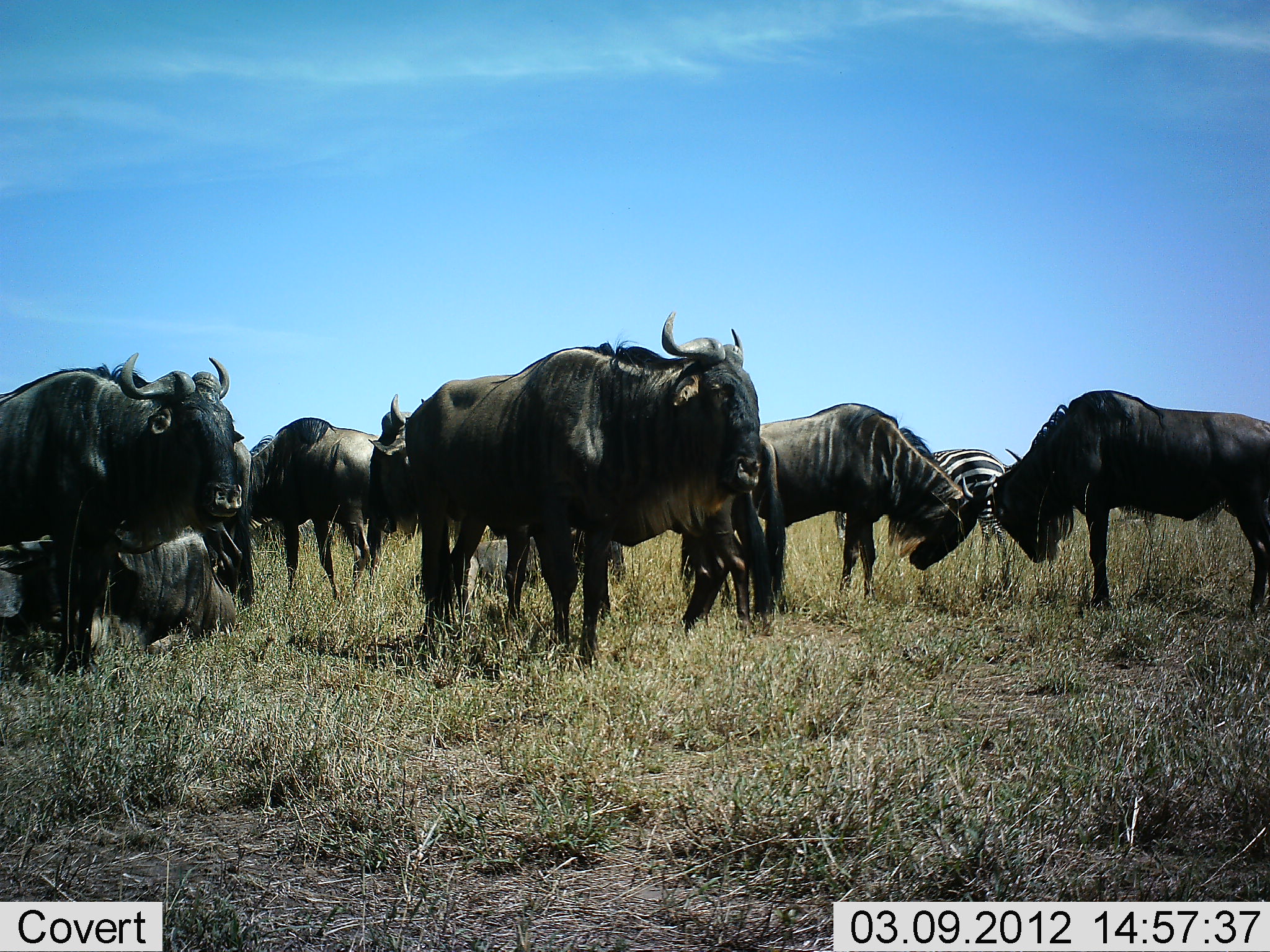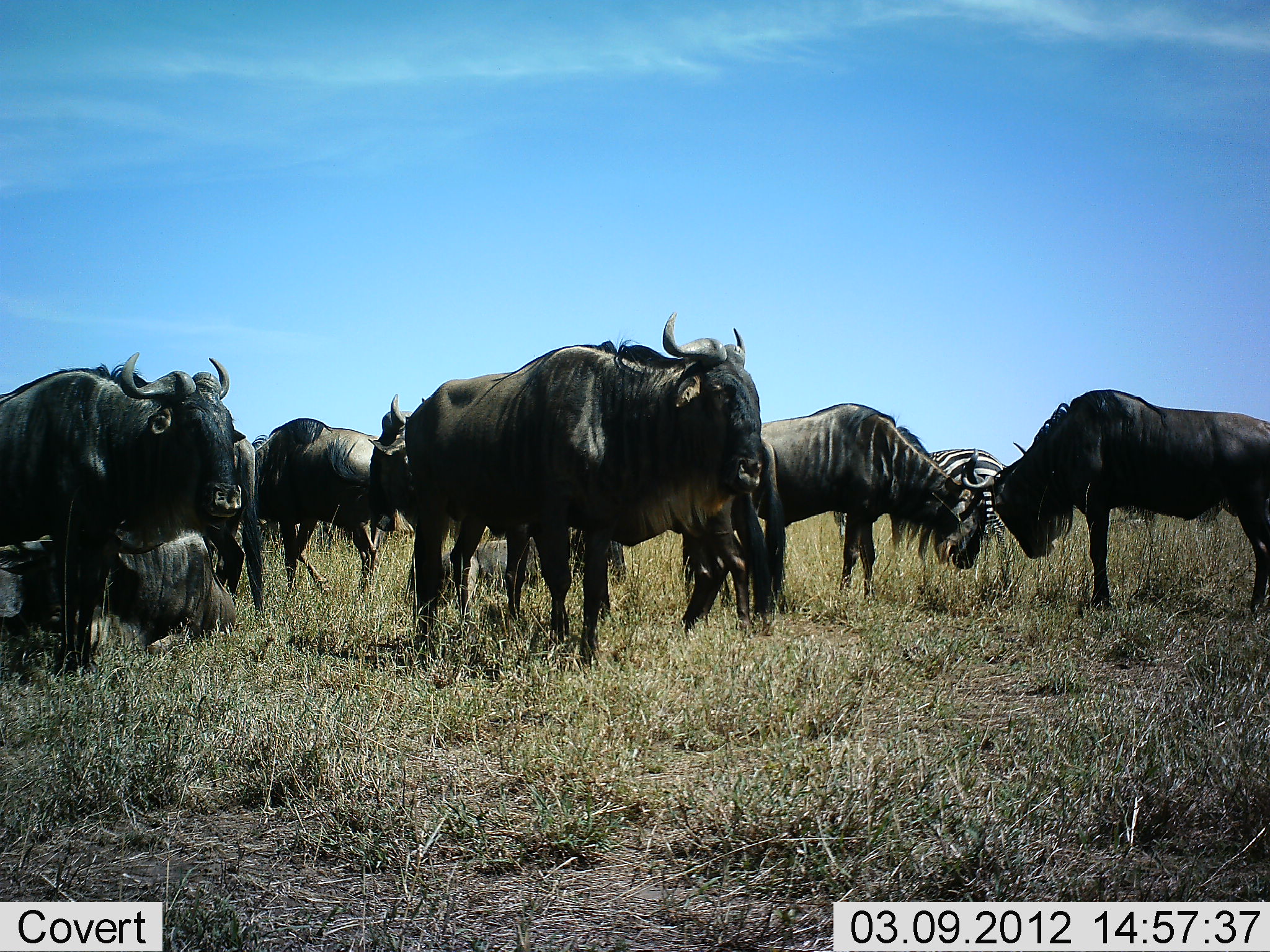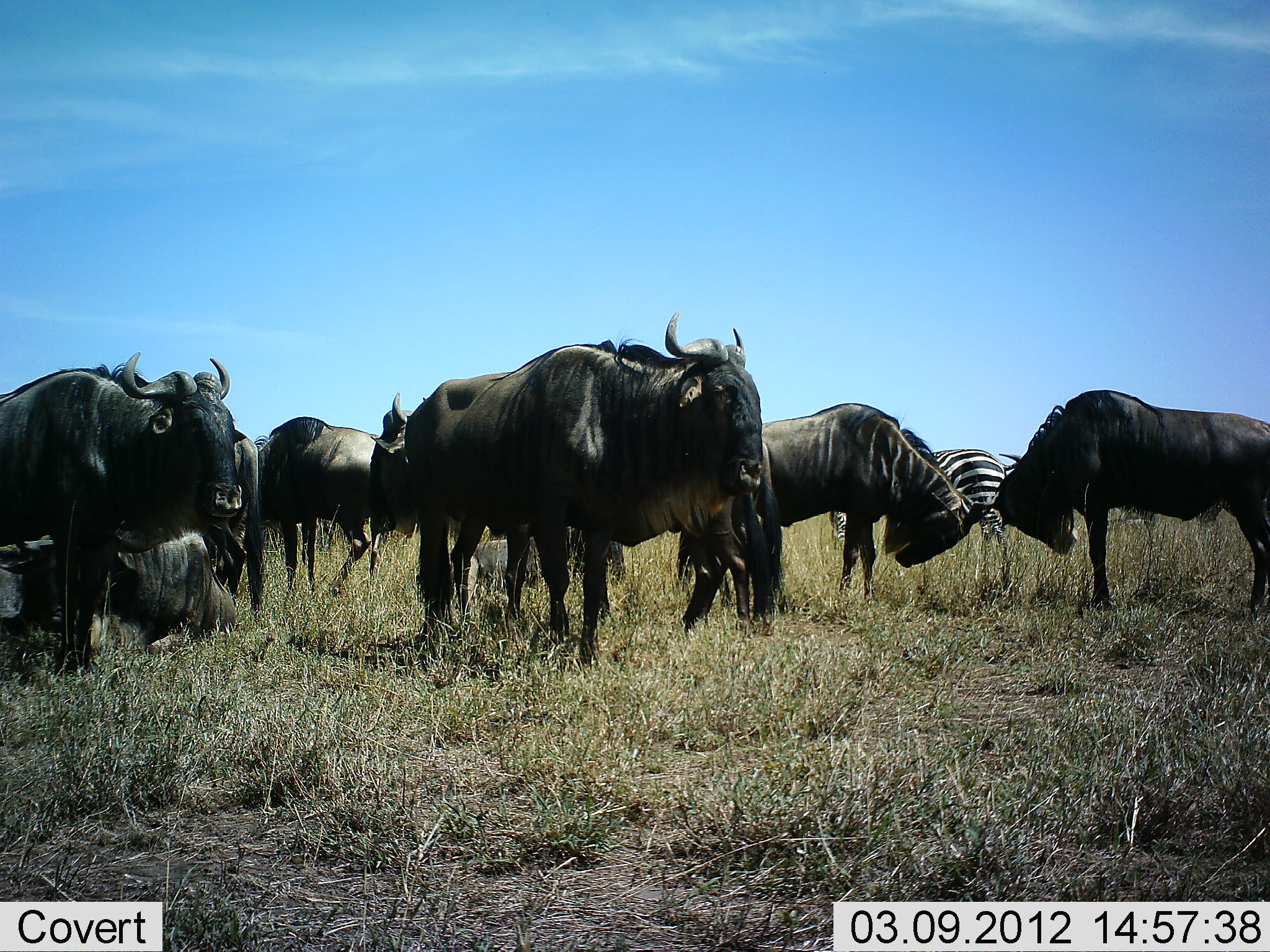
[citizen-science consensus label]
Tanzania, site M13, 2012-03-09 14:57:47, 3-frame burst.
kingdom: Animalia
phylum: Chordata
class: Mammalia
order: Artiodactyla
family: Bovidae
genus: Connochaetes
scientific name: Connochaetes taurinus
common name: blue wildebeest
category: wildebeest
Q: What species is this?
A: Wildebeest (blue wildebeest) (Connochaetes taurinus).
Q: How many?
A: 8.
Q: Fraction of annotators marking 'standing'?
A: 93%.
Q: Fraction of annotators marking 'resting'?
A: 63%.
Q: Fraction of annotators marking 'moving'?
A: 0%.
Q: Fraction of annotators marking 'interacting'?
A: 56%.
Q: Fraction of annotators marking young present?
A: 0%.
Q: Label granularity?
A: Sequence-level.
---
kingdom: Animalia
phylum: Chordata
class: Mammalia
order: Perissodactyla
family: Equidae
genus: Equus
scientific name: Equus quagga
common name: plains zebra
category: zebra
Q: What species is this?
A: Zebra (plains zebra) (Equus quagga).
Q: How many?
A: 1.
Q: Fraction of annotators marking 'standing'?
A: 93%.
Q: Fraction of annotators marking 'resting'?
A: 0%.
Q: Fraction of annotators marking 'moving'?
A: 0%.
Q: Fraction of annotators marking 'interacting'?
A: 0%.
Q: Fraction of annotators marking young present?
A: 0%.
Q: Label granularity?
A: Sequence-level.